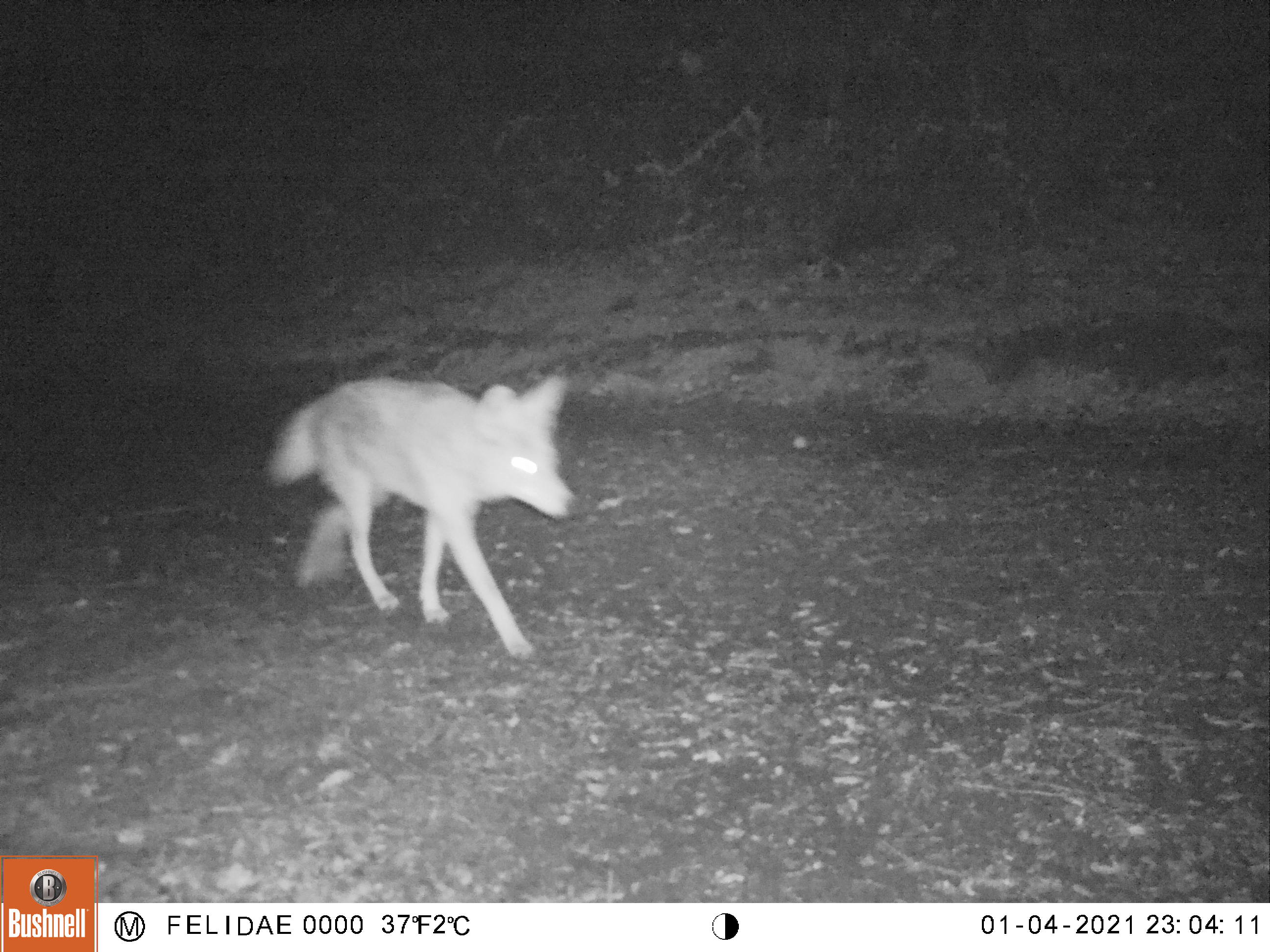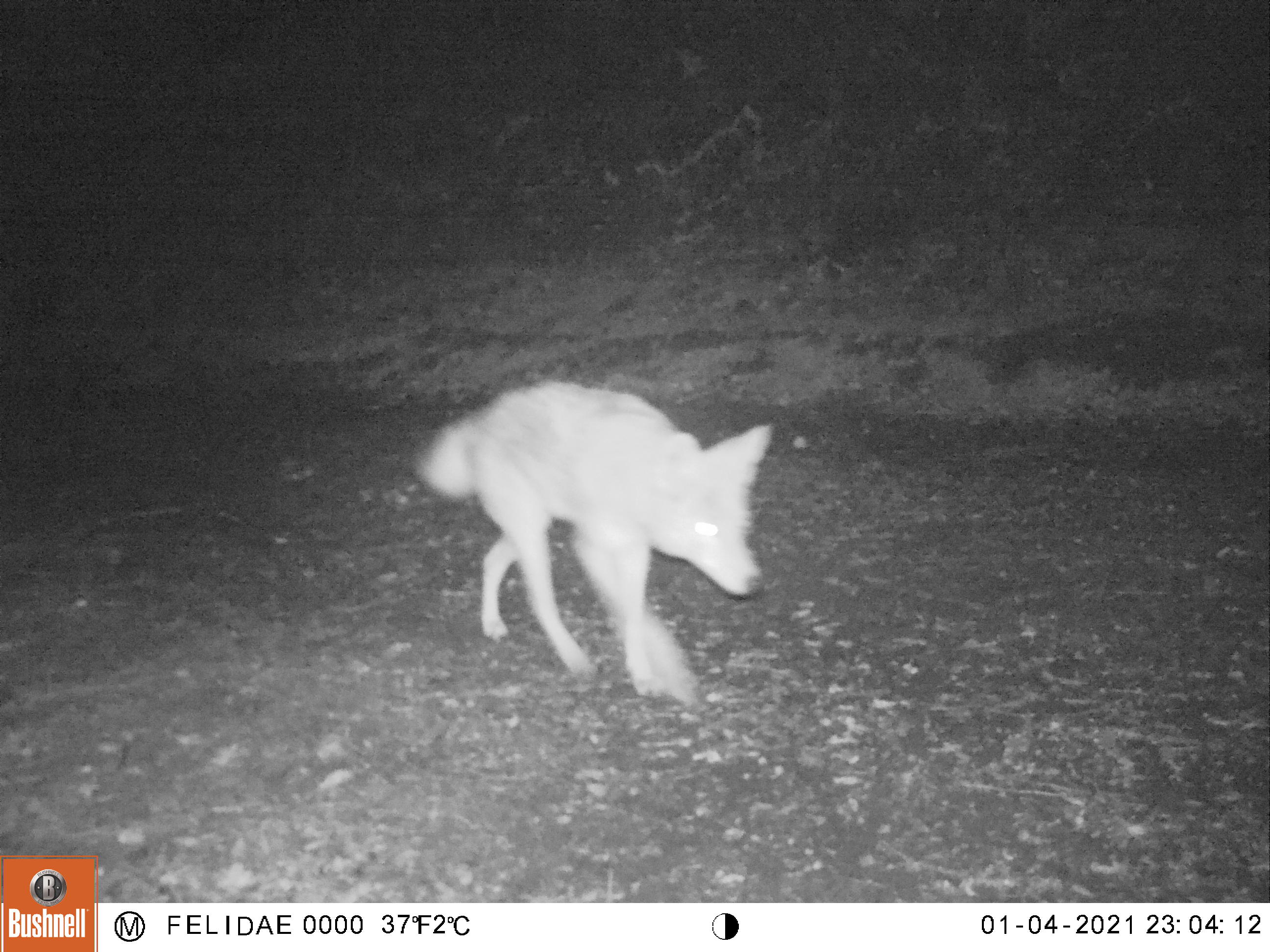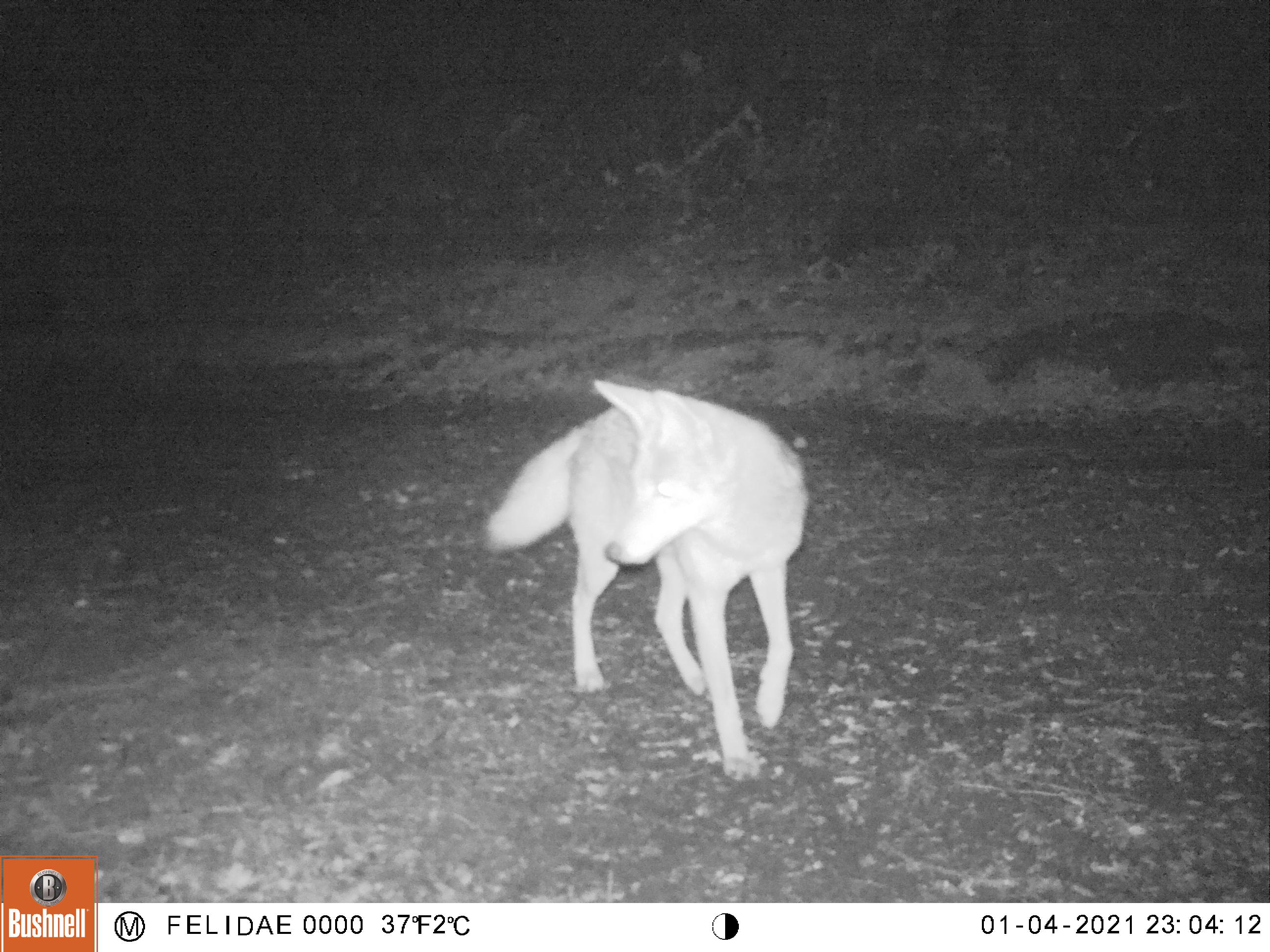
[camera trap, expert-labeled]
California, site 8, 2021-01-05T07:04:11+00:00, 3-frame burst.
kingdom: Animalia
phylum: Chordata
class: Mammalia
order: Carnivora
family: Canidae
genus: Canis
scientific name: Canis latrans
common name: coyote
Coyote (Canis latrans).